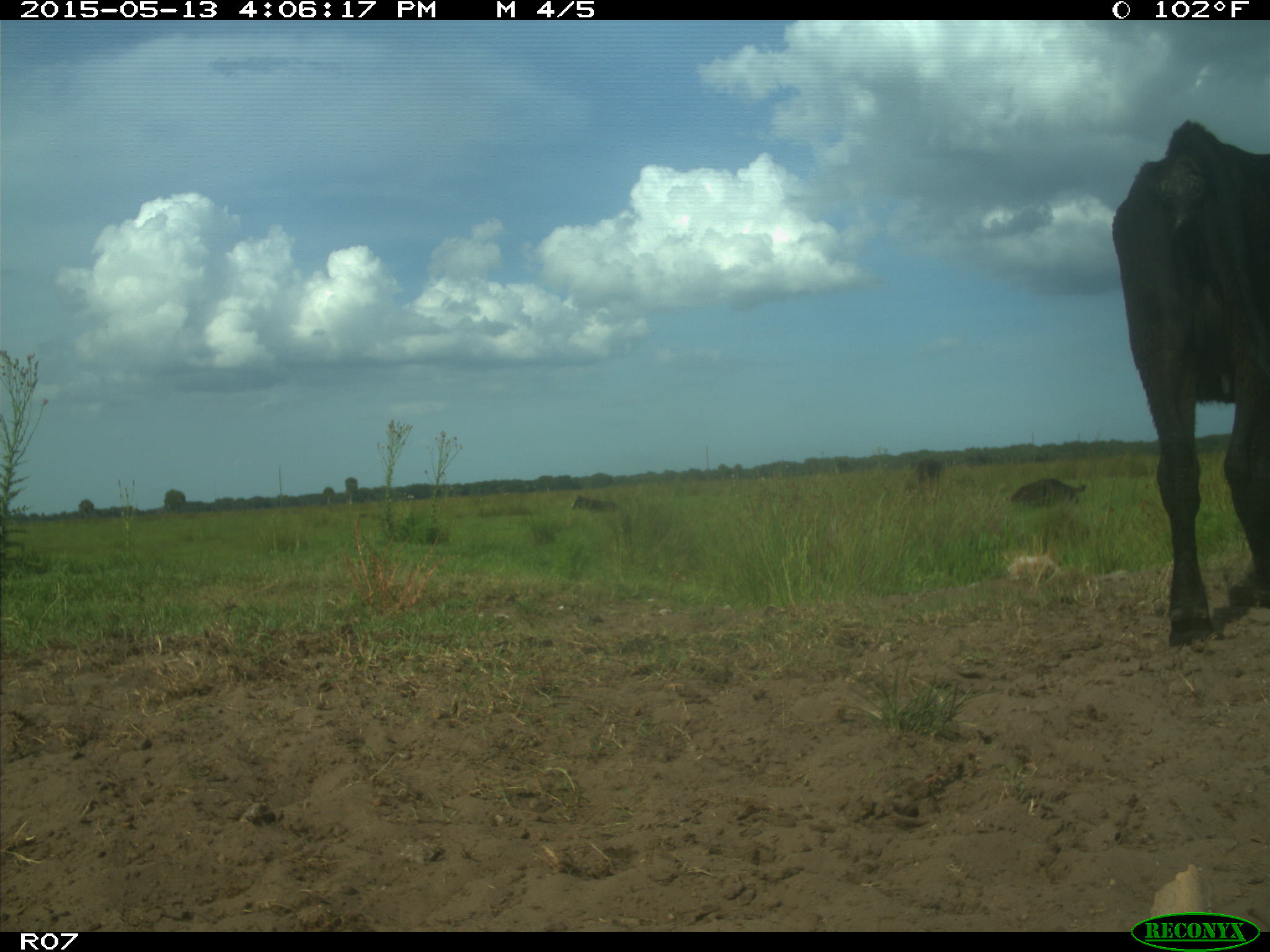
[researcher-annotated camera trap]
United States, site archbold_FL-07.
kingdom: Animalia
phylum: Chordata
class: Mammalia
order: Artiodactyla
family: Bovidae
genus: Bos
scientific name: Bos taurus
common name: domestic cow